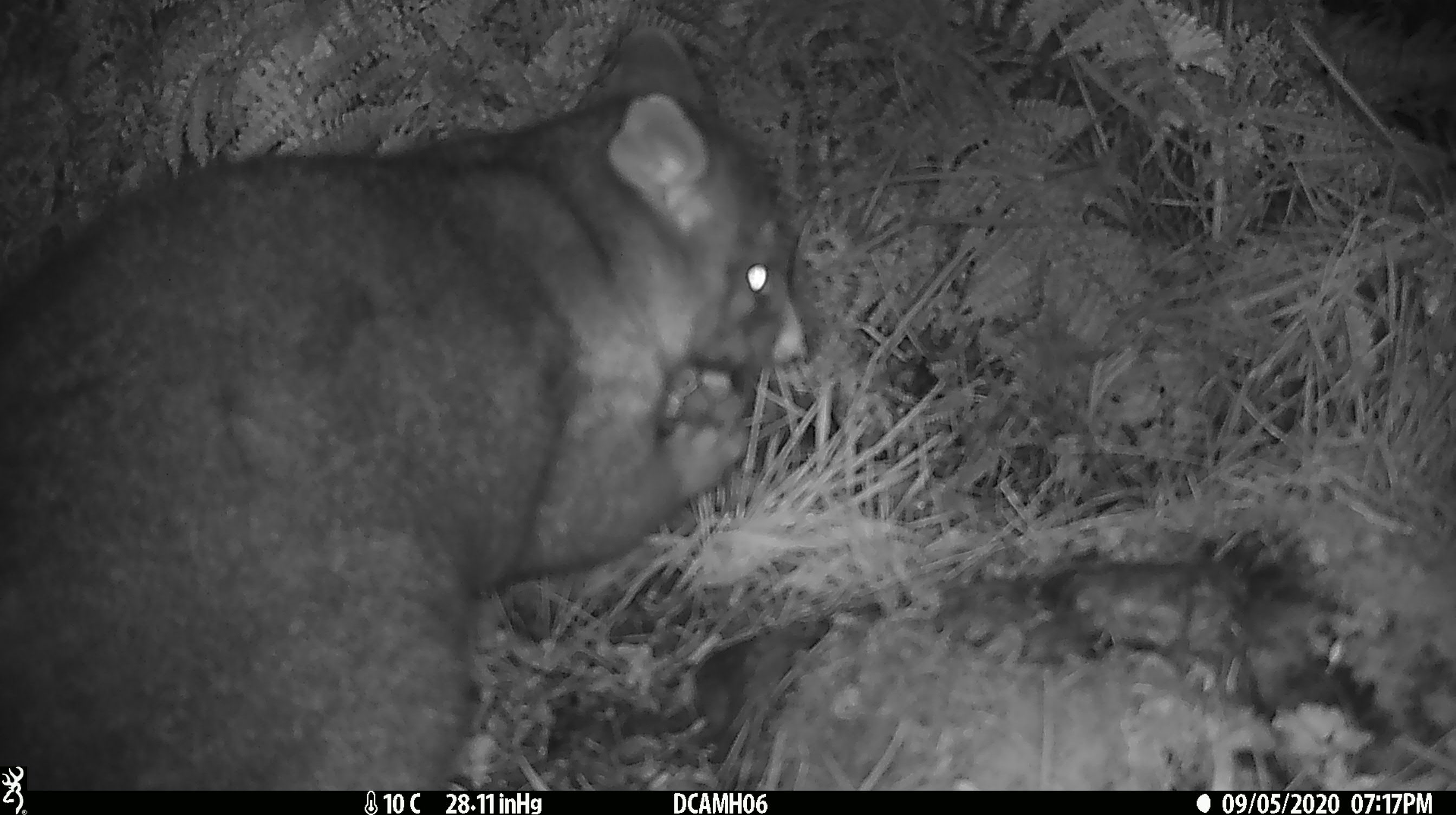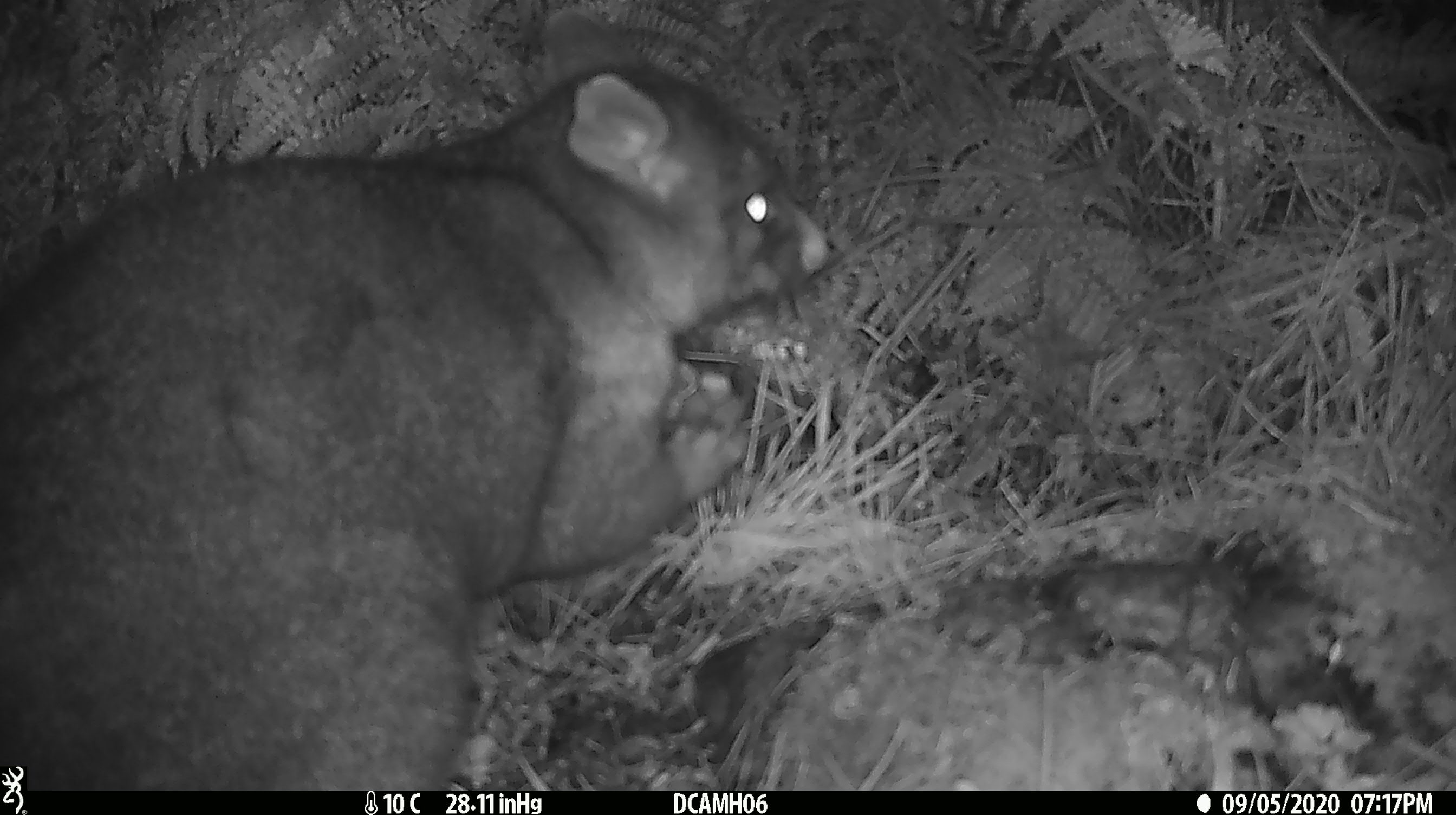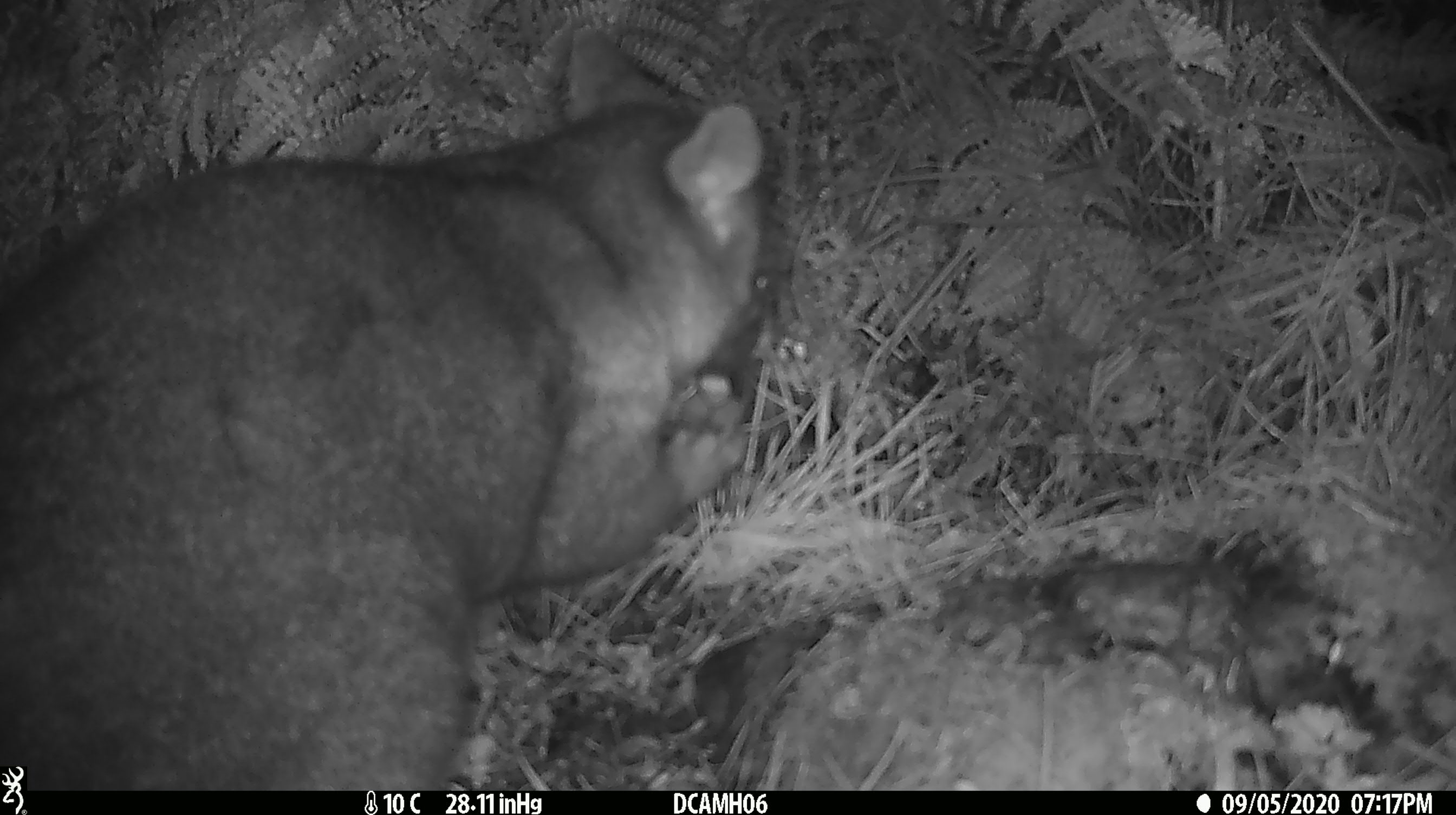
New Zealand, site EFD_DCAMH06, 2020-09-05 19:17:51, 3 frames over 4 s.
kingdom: Animalia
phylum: Chordata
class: Mammalia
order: Diprotodontia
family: Phalangeridae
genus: Trichosurus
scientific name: Trichosurus vulpecula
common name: common brushtail possum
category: possum